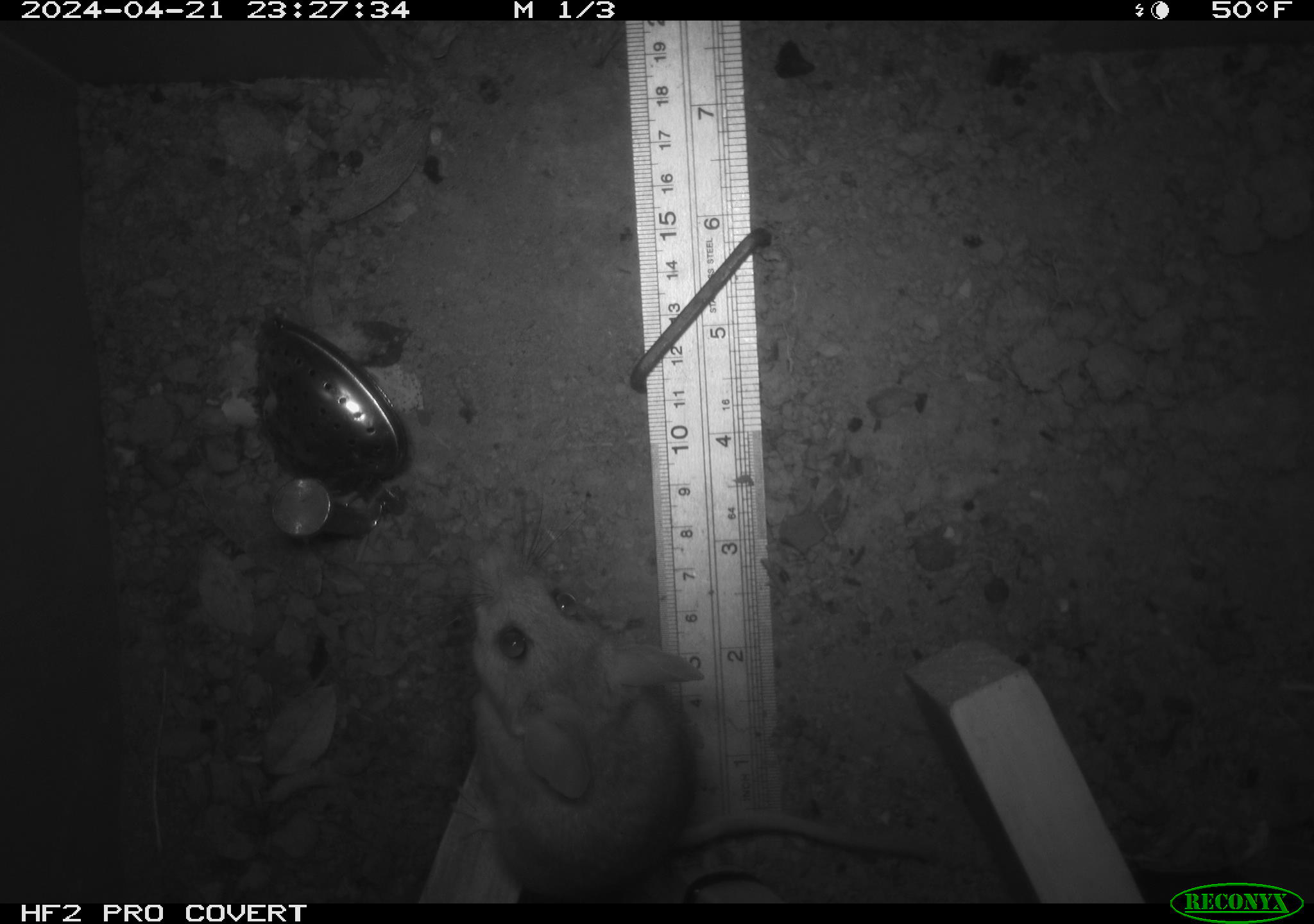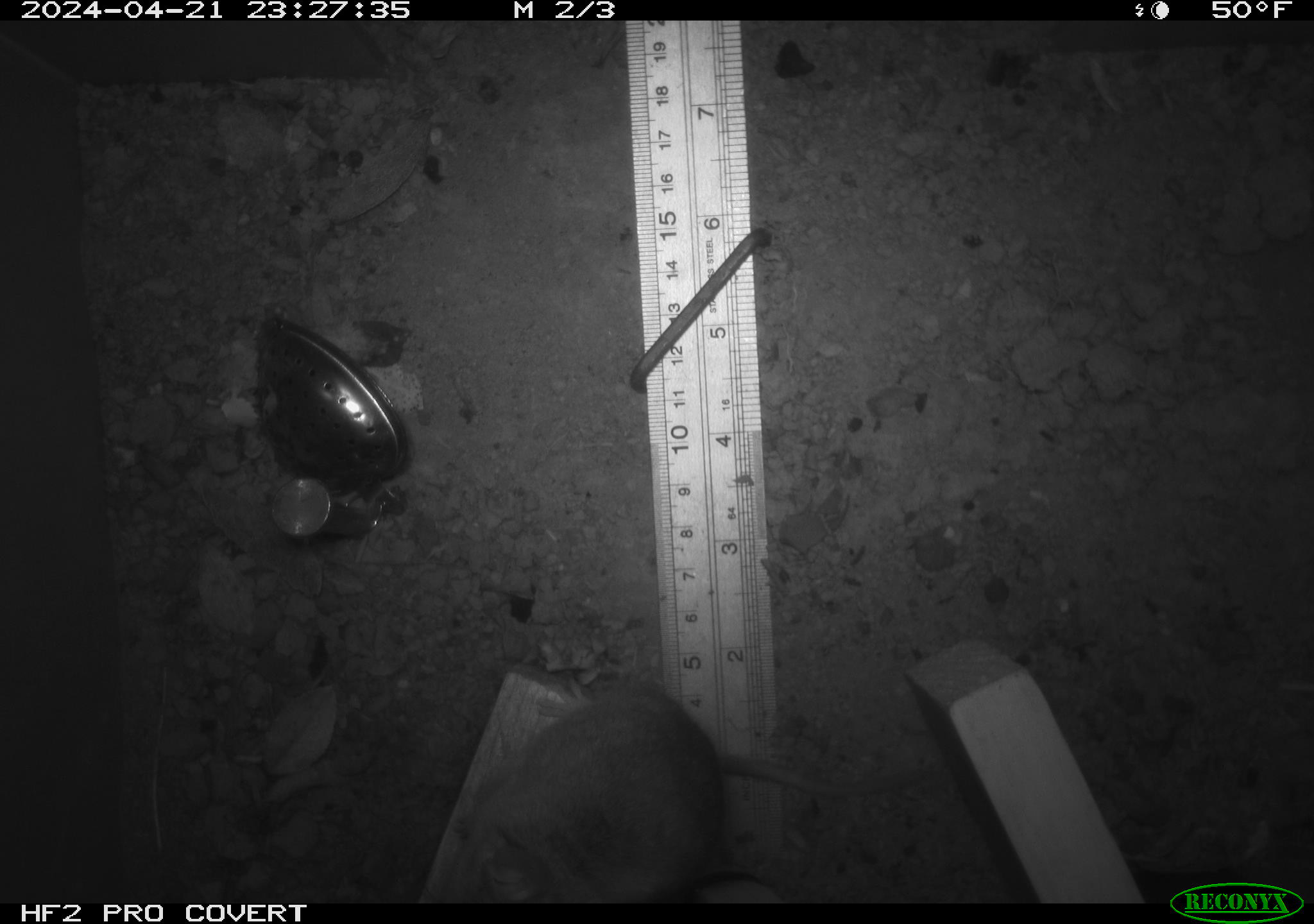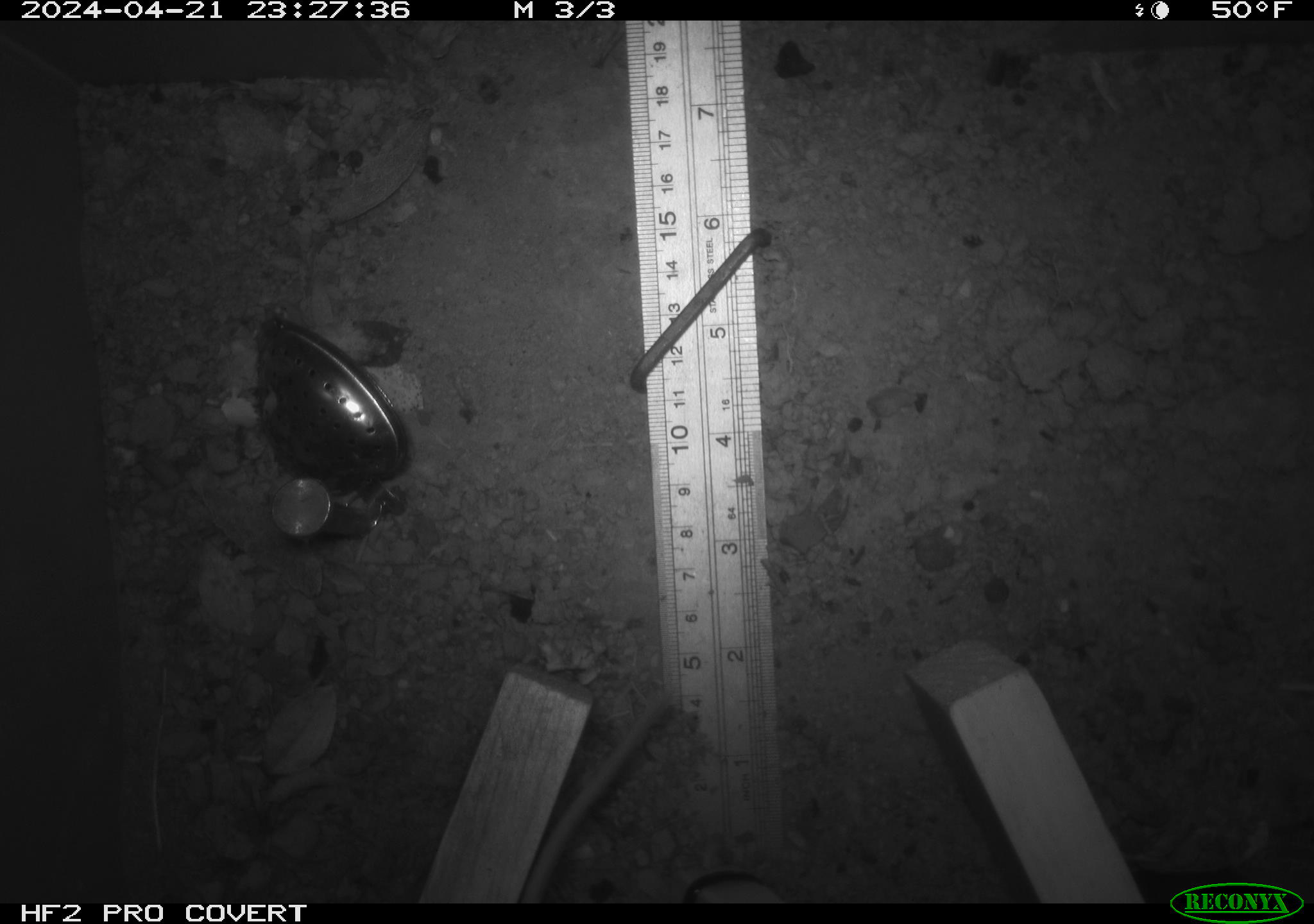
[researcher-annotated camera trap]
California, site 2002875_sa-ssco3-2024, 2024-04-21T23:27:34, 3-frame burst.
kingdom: Animalia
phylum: Chordata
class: Mammalia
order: Rodentia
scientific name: Rodentia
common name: rodent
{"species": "rodent (Rodentia)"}